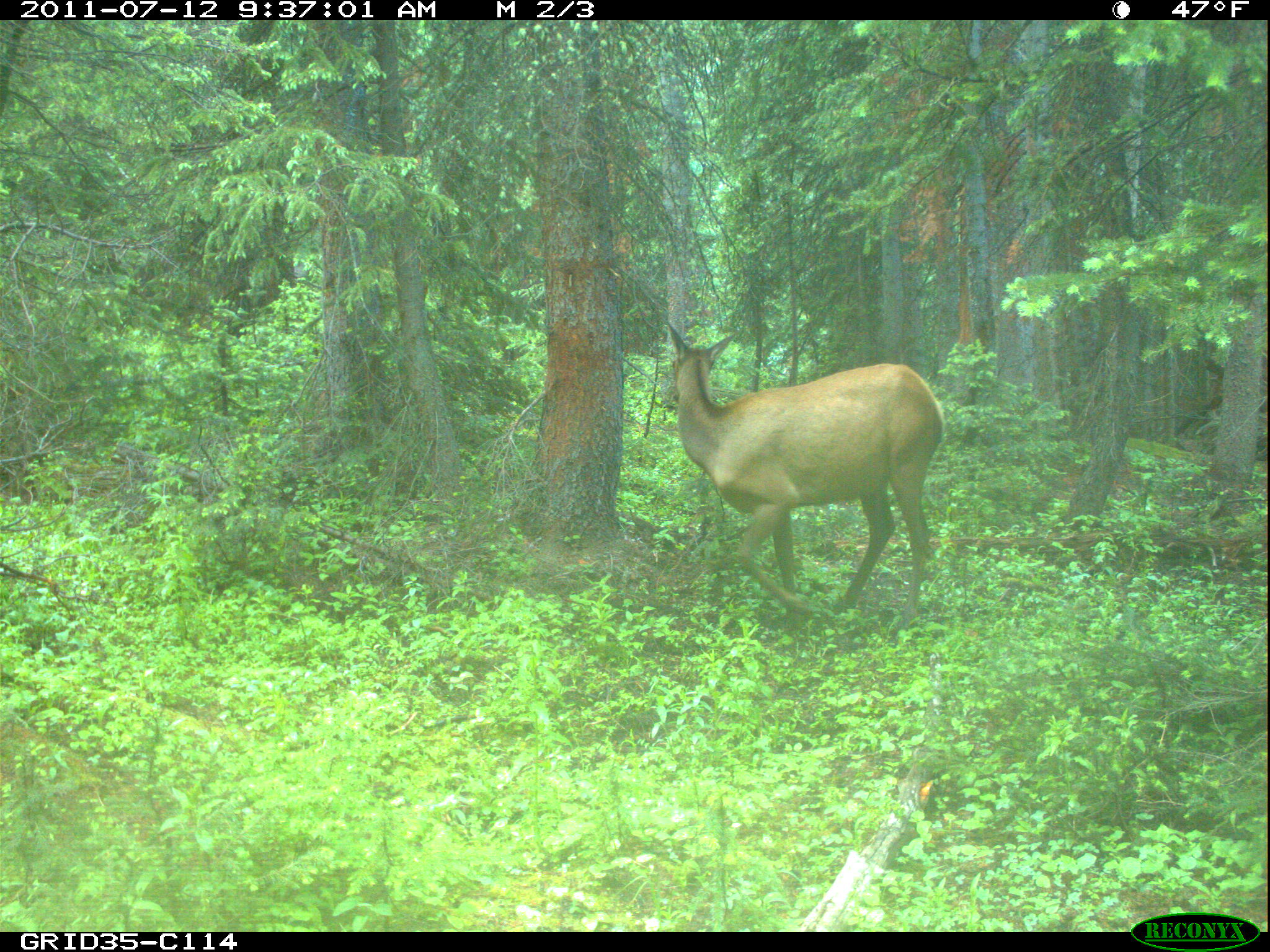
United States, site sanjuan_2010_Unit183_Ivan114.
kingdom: Animalia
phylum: Chordata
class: Mammalia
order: Artiodactyla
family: Cervidae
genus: Cervus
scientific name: Cervus elaphus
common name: red deer